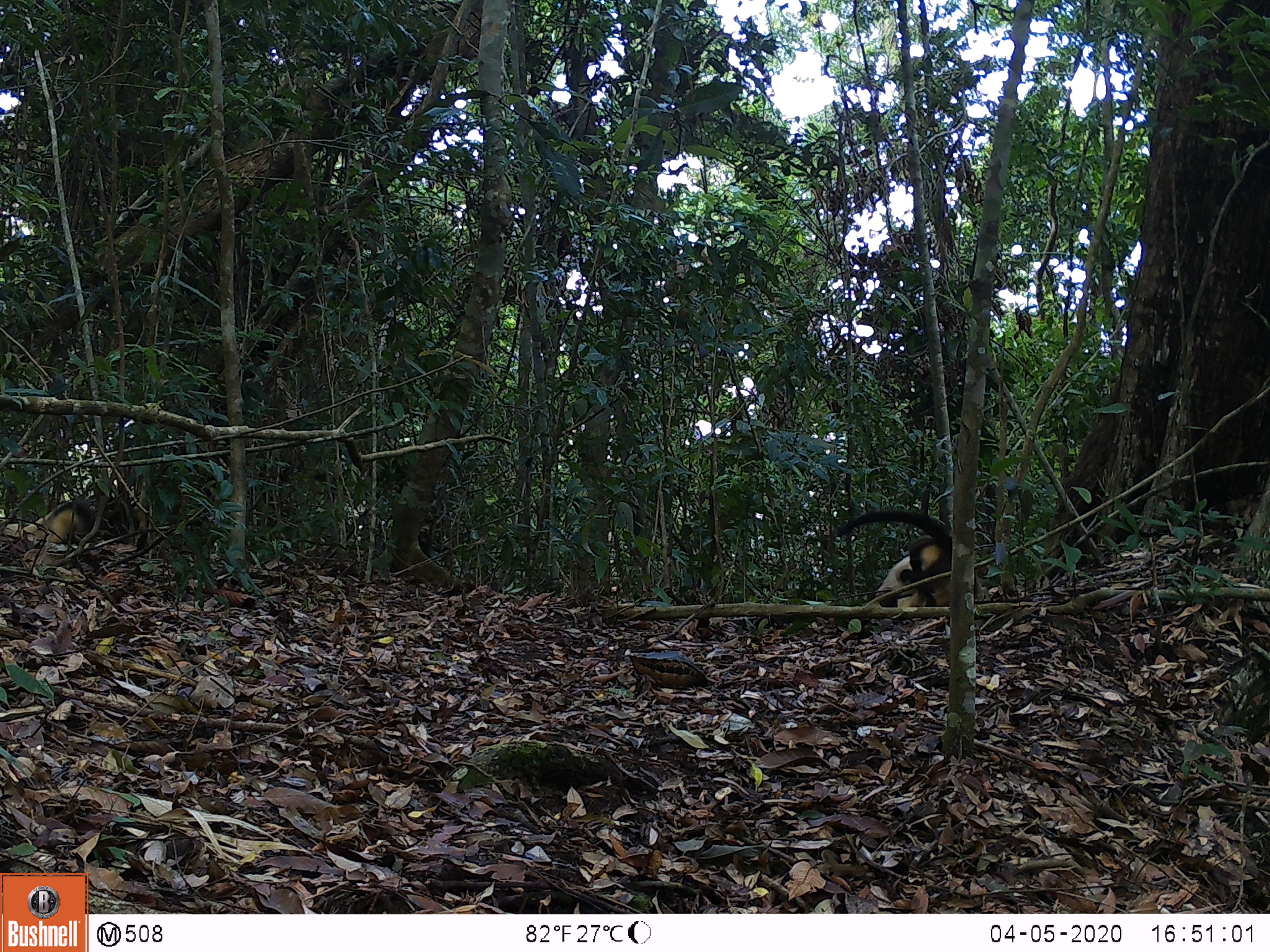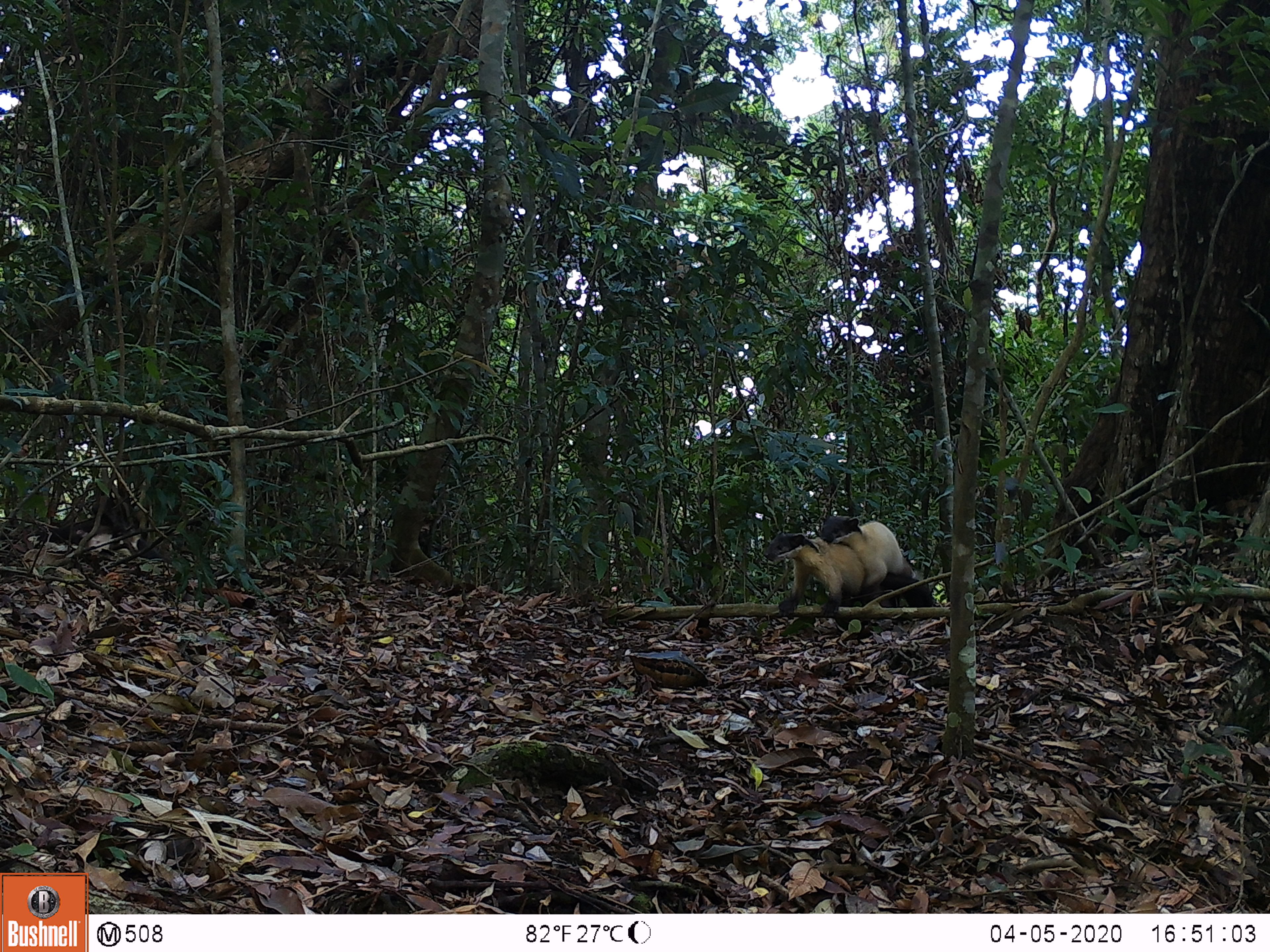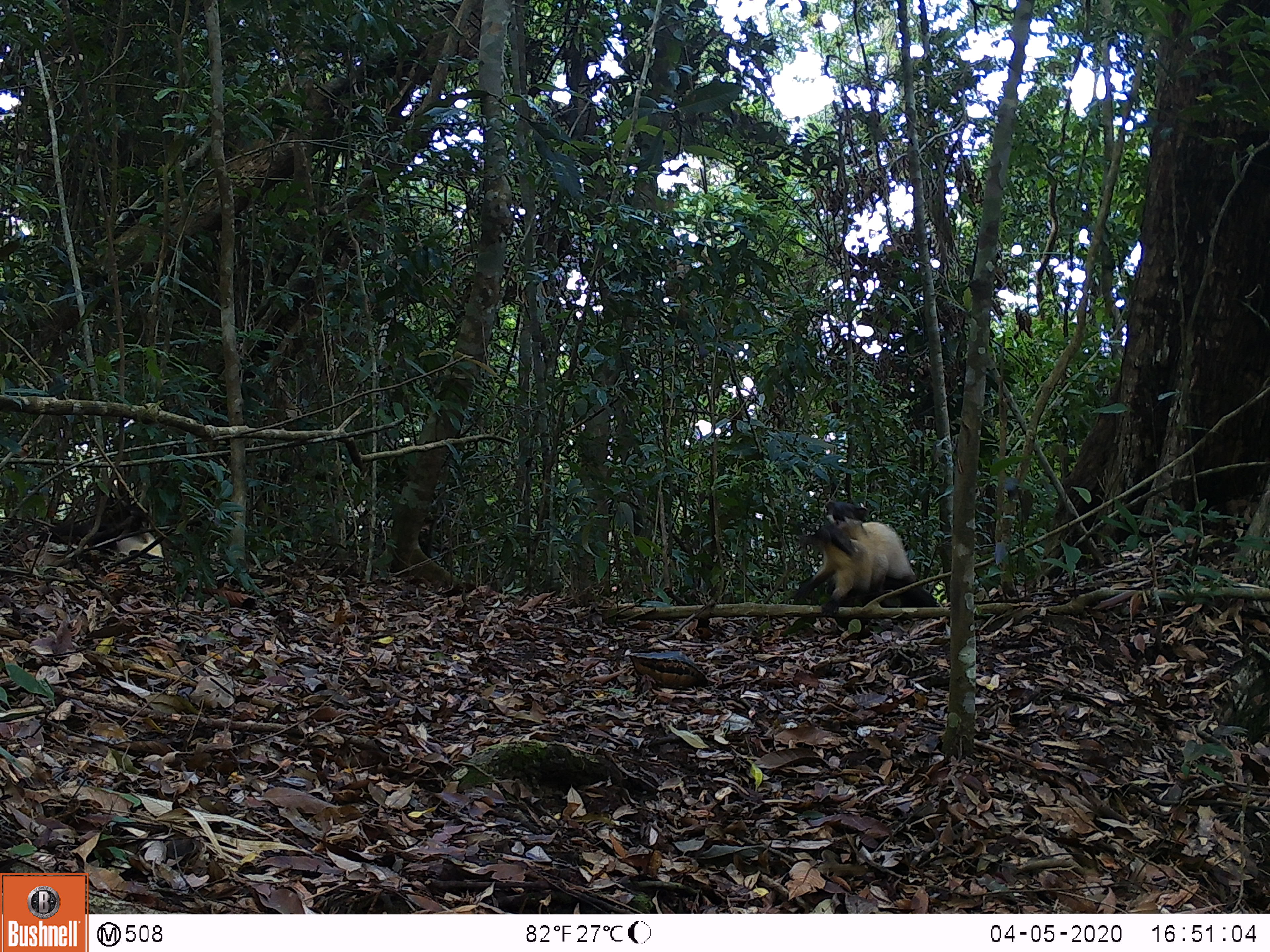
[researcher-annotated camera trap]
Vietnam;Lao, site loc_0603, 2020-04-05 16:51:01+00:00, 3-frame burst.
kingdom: Animalia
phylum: Chordata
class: Mammalia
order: Carnivora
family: Mustelidae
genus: Martes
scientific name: Martes flavigula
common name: yellow-throated marten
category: yellow throated marten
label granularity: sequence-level